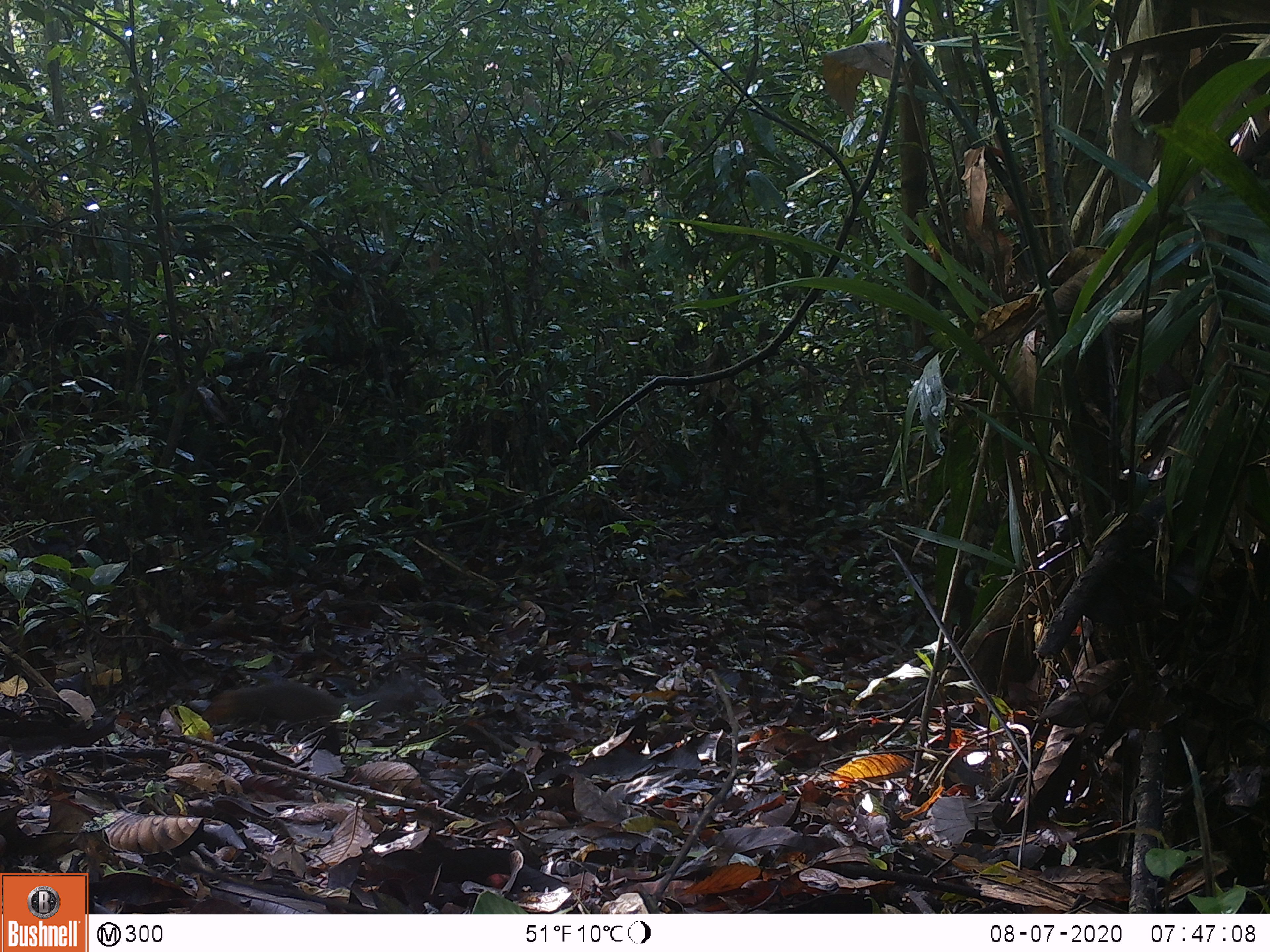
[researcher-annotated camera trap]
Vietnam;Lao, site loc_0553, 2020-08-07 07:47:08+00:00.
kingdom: Animalia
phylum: Chordata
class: Mammalia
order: Rodentia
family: Sciuridae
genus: Dremomys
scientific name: Dremomys rufigenis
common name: red-cheeked squirrel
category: red cheeked squirrel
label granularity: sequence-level